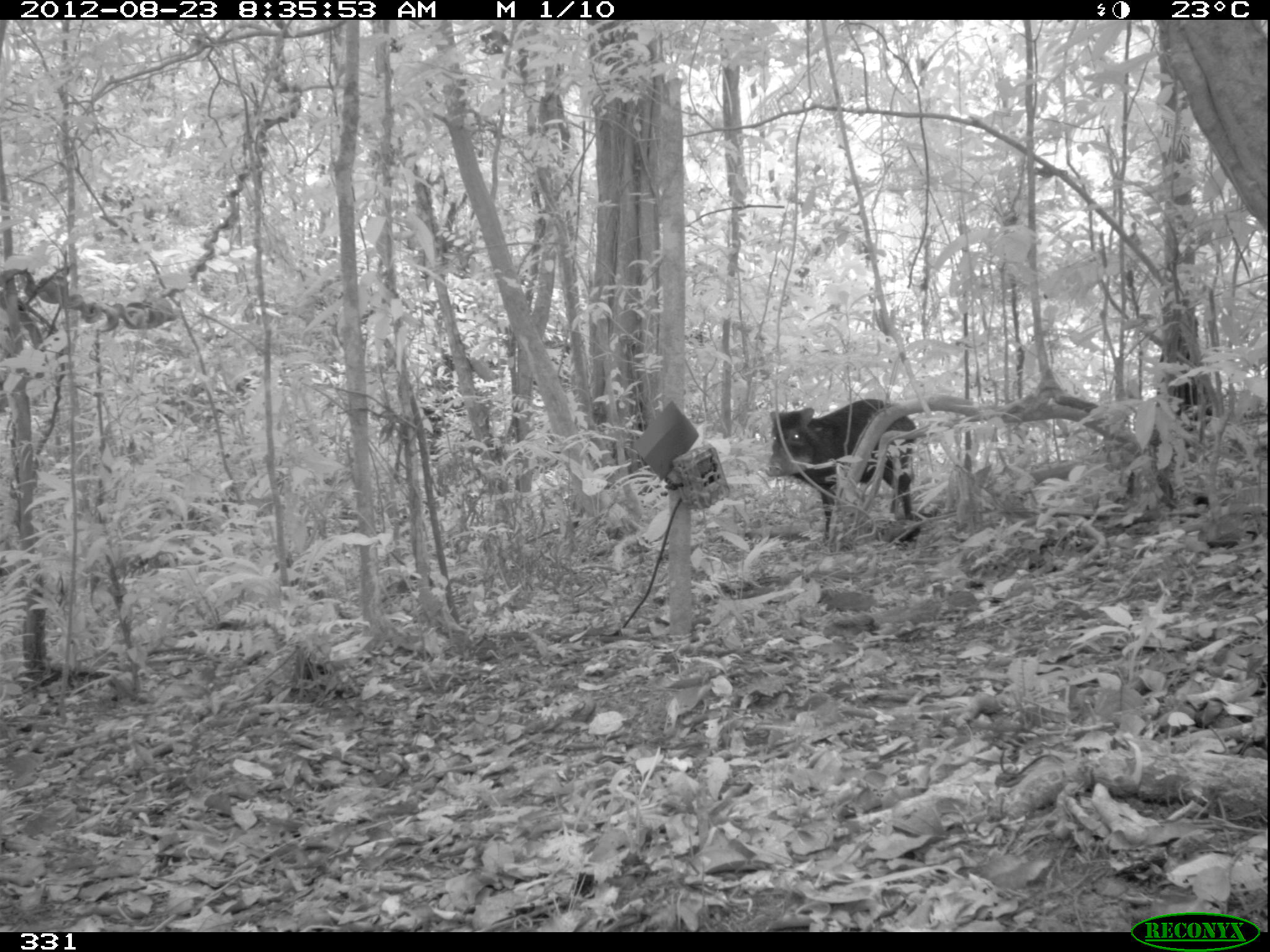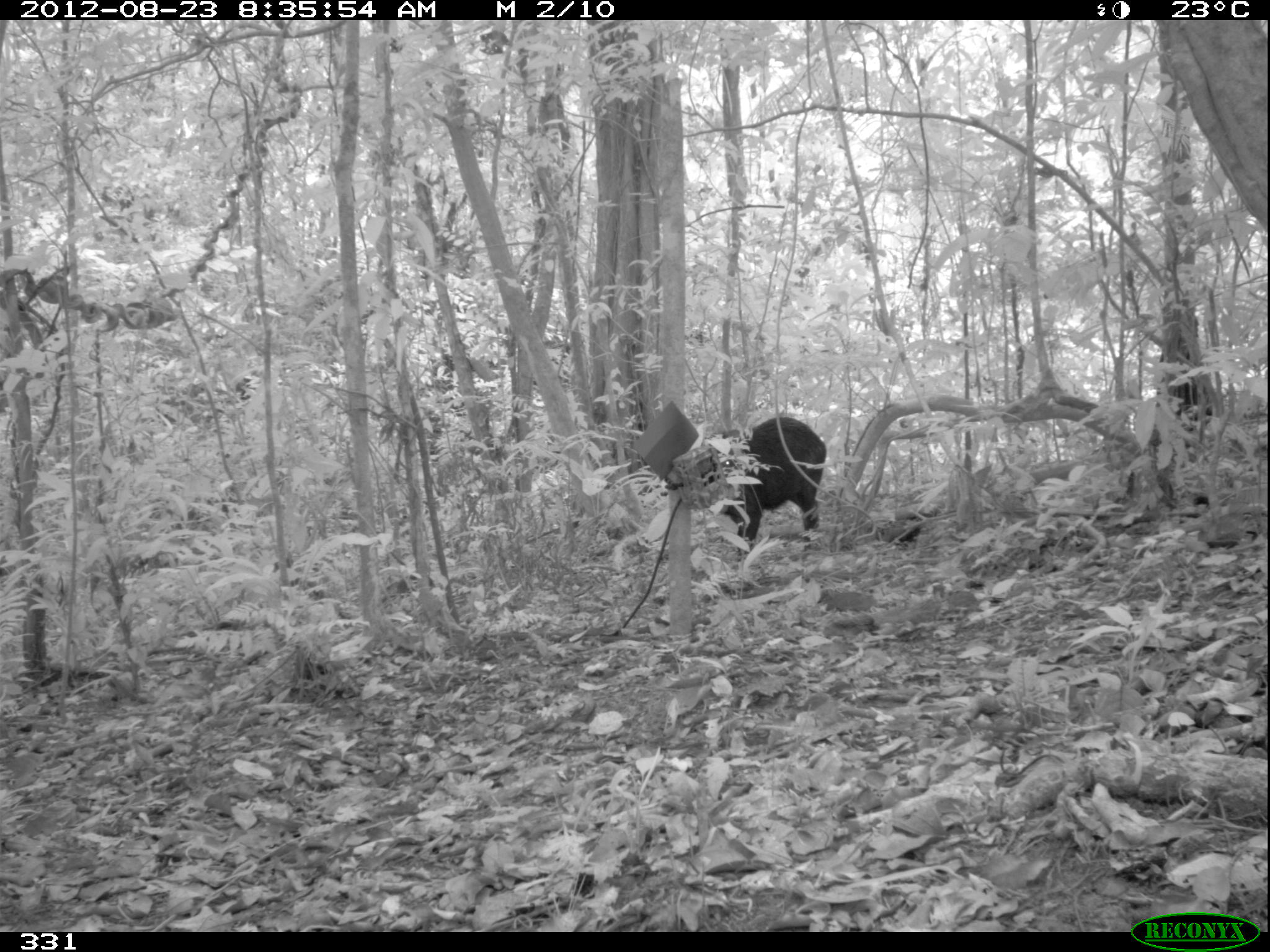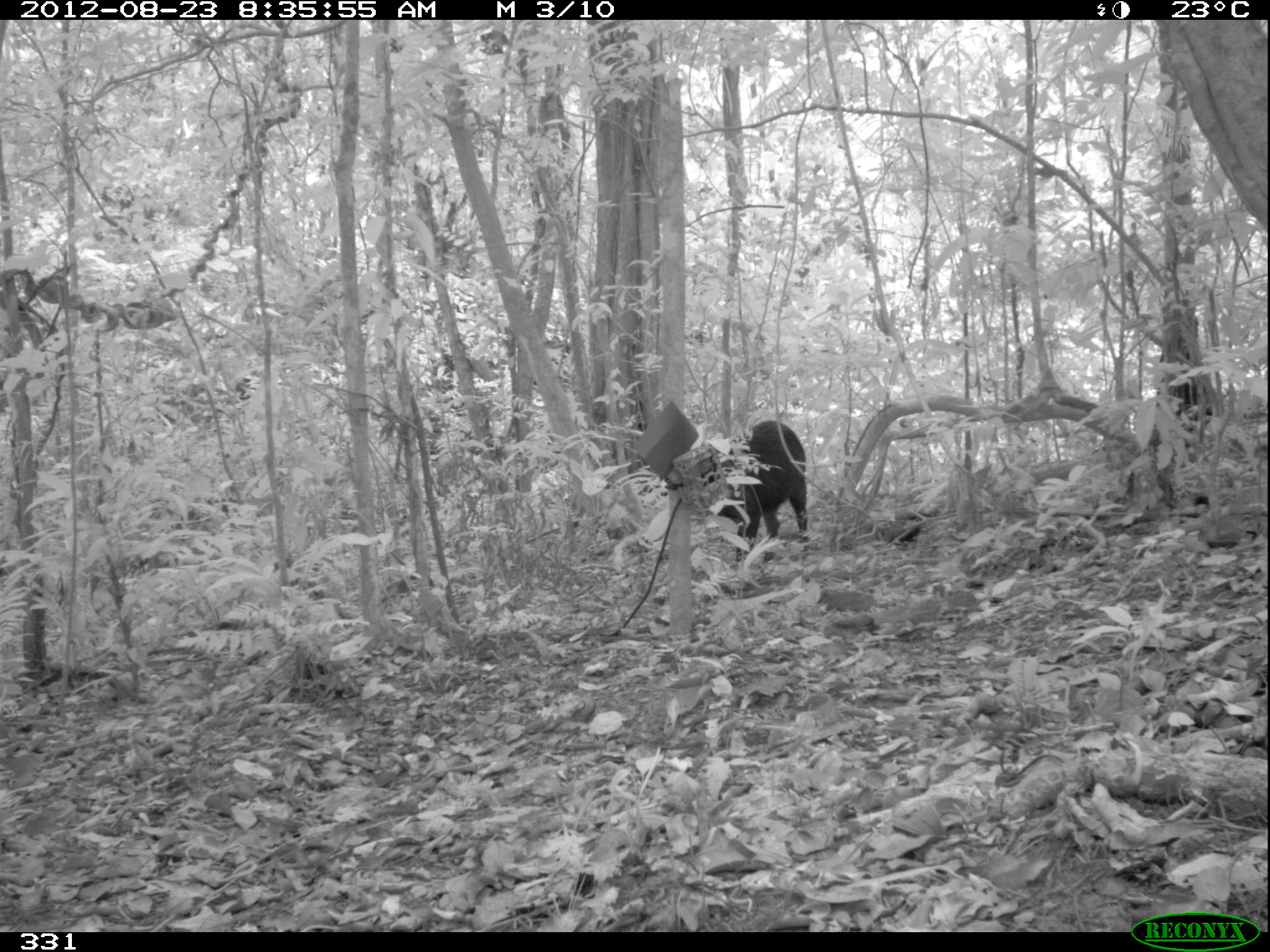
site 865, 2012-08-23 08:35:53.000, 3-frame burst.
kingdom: Animalia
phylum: Chordata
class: Mammalia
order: Artiodactyla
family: Tayassuidae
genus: Tayassu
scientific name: Tayassu pecari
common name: white-lipped peccary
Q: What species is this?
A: Tayassu pecari (white-lipped peccary).